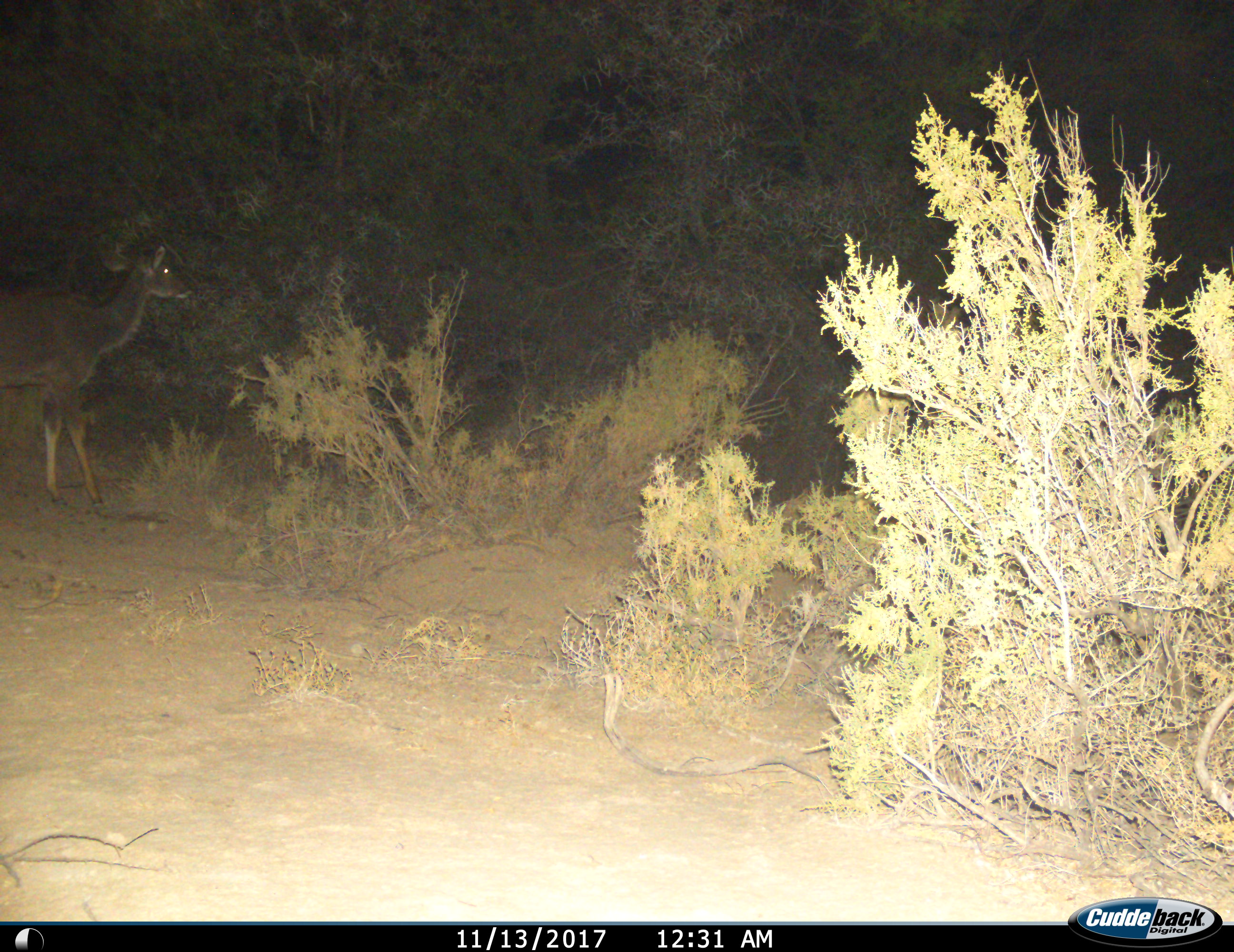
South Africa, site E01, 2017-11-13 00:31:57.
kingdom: Animalia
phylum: Chordata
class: Mammalia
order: Artiodactyla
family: Bovidae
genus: Tragelaphus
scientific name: Tragelaphus strepsiceros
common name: greater kudu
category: kudu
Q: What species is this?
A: Kudu (greater kudu) (Tragelaphus strepsiceros).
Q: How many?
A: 1.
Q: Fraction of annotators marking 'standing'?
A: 67%.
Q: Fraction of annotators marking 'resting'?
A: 0%.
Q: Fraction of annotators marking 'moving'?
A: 33%.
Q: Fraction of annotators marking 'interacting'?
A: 0%.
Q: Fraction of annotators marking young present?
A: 0%.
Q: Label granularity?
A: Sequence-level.